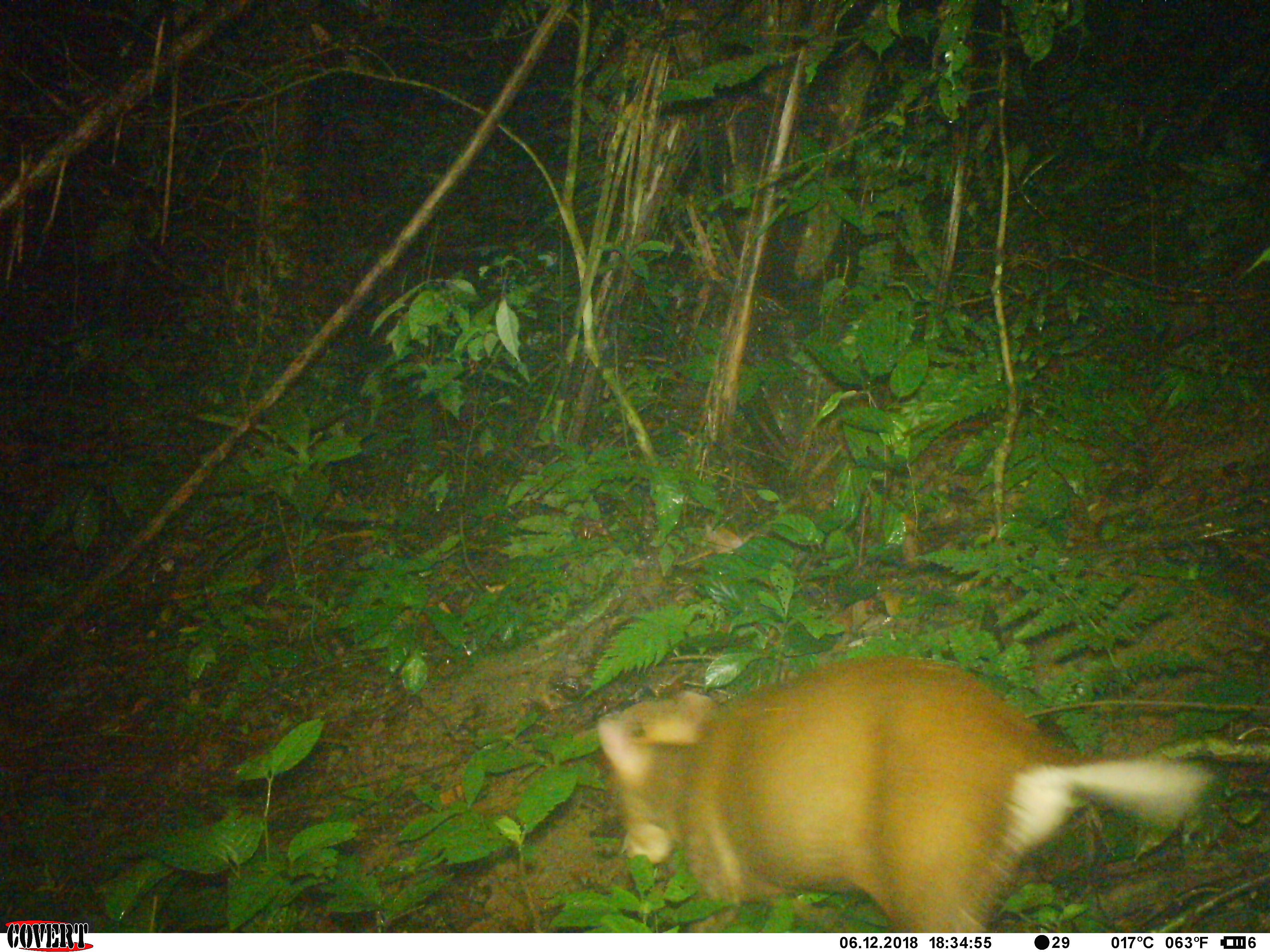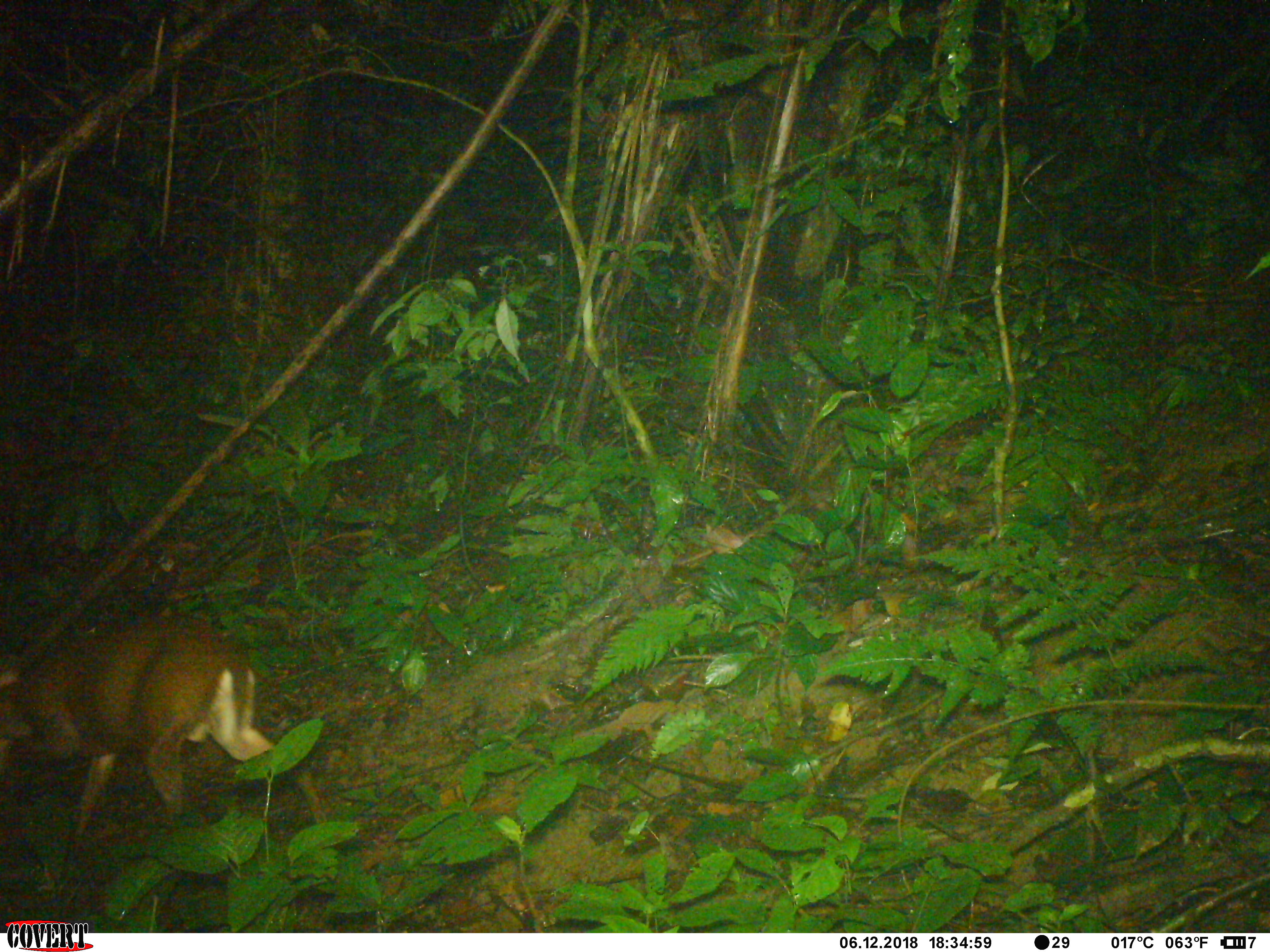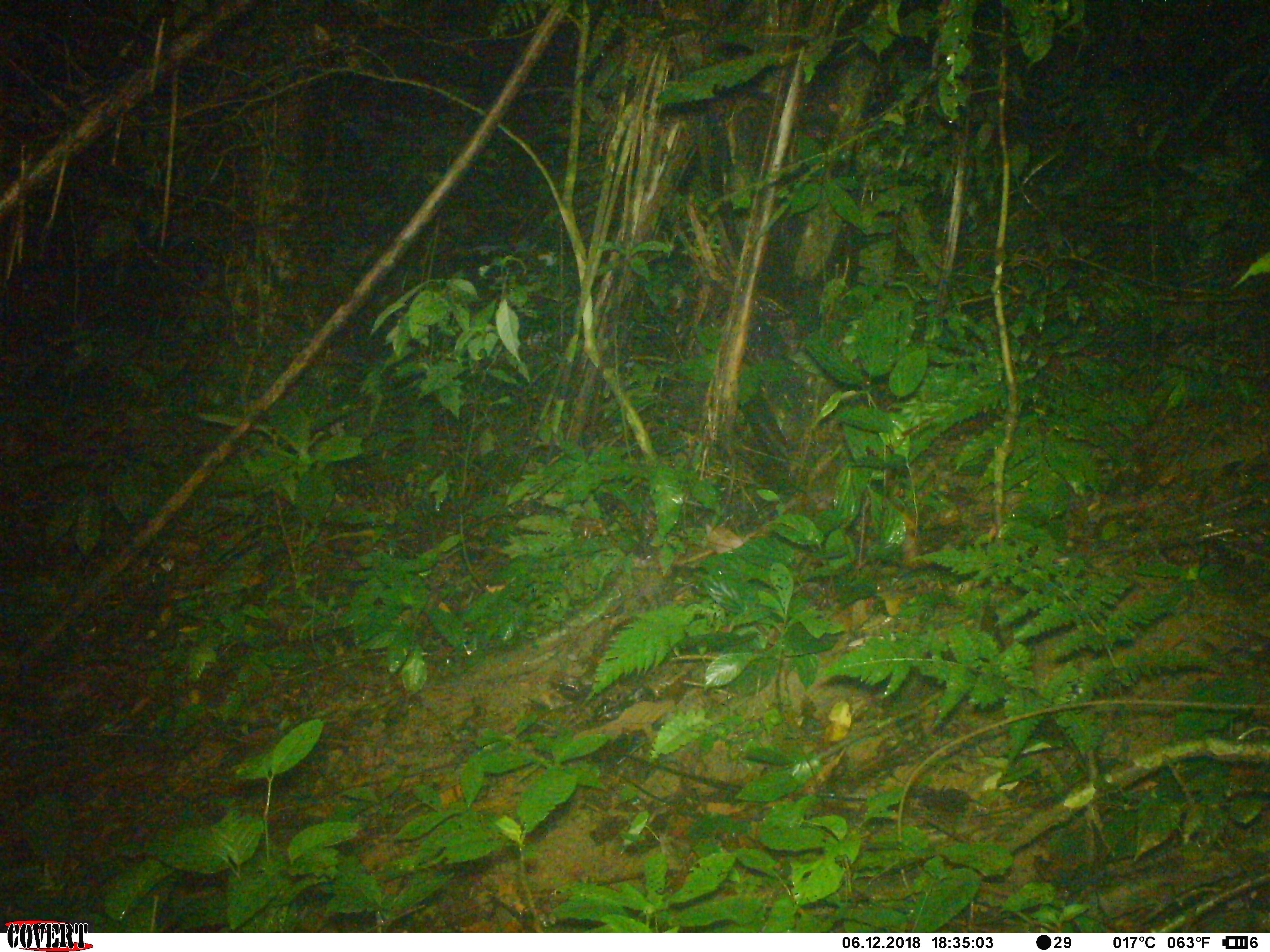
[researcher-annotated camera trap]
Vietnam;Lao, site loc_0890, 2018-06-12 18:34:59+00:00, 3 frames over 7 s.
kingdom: Animalia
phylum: Chordata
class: Mammalia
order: Artiodactyla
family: Cervidae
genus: Muntiacus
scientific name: Muntiacus rooseveltorum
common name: roosevelt's muntjac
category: roosevelts muntjac group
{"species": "roosevelts muntjac group (roosevelt's muntjac) (Muntiacus rooseveltorum)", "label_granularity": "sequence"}